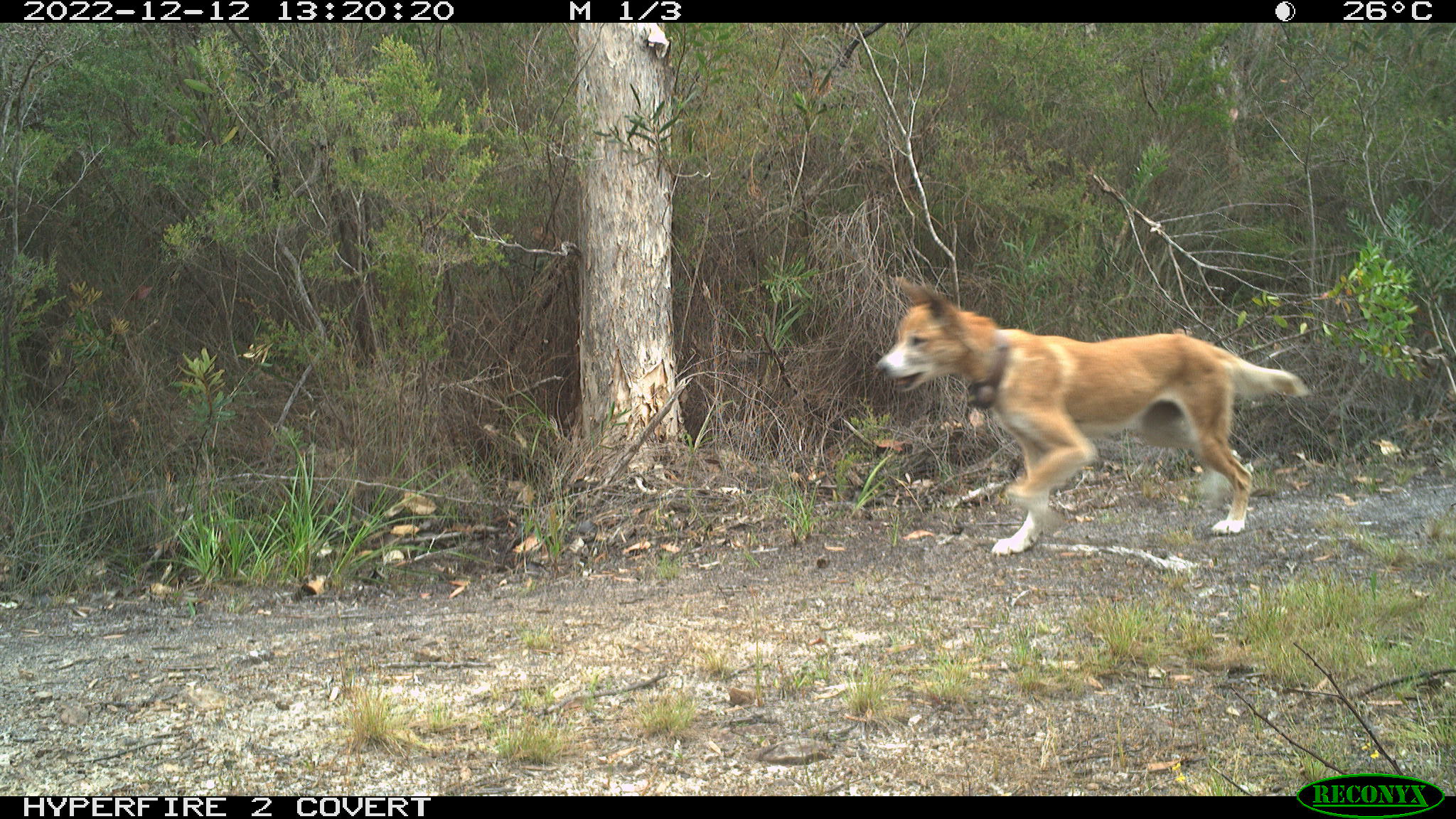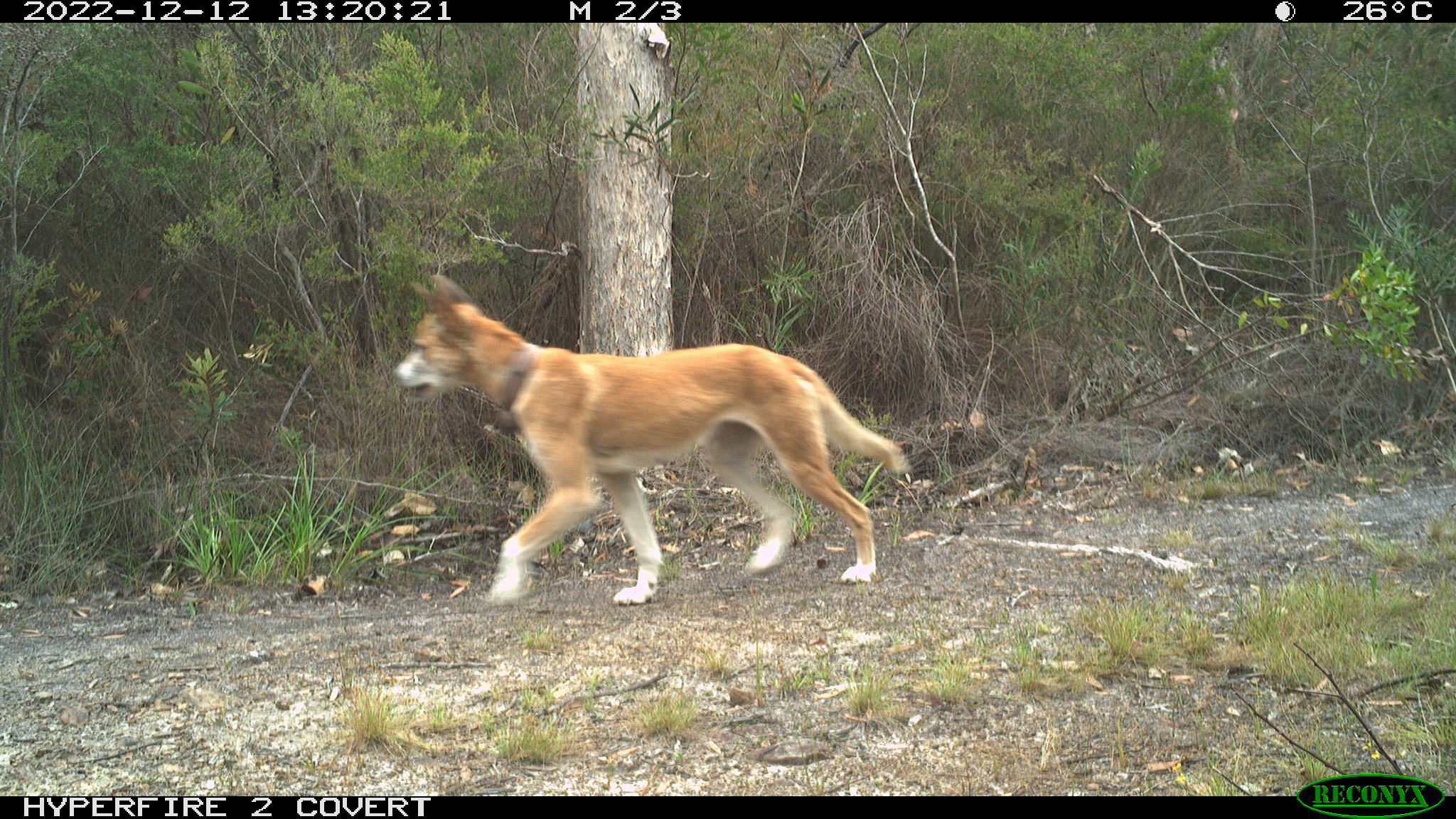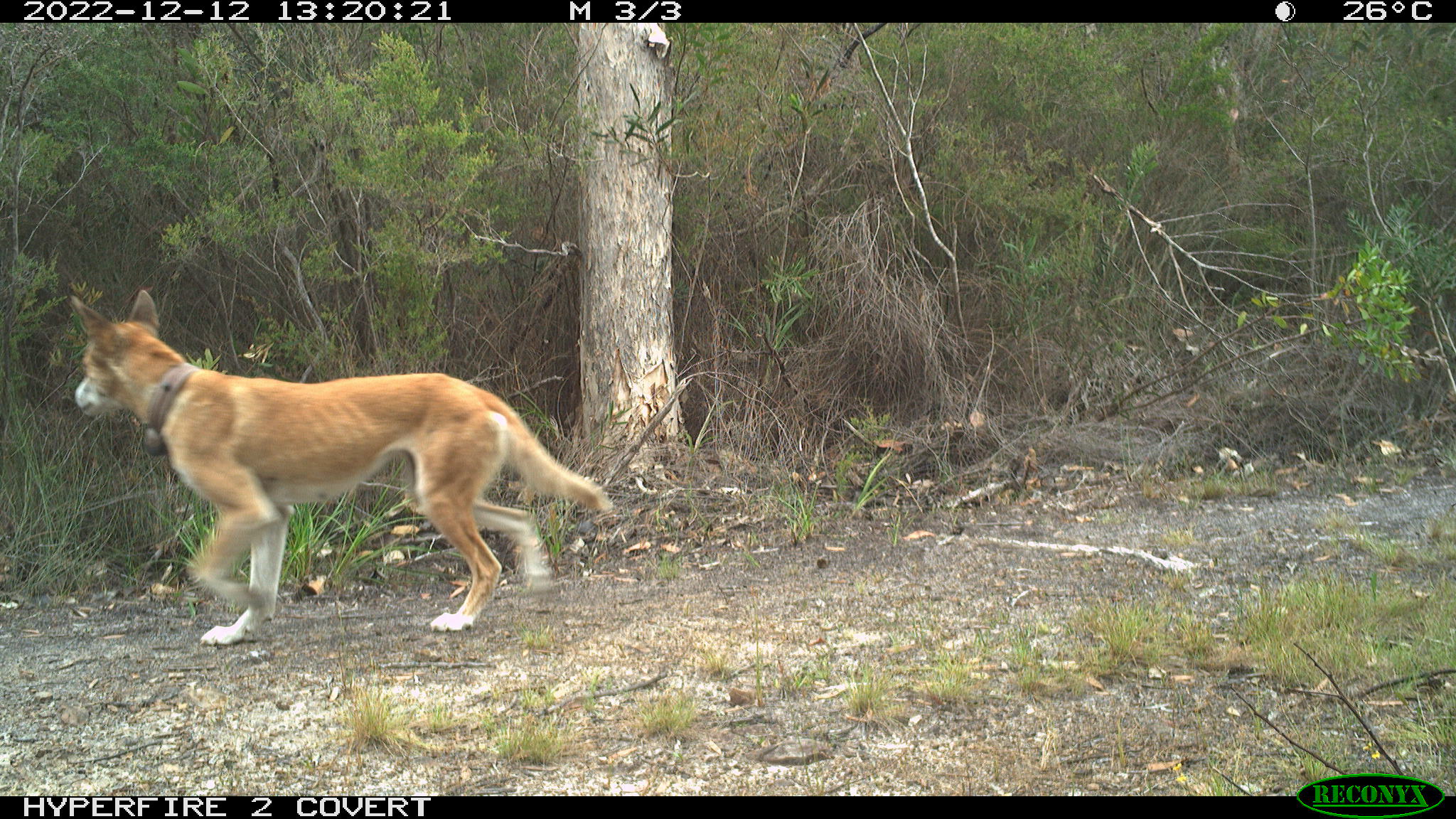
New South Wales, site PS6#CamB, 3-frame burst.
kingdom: Animalia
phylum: Chordata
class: Mammalia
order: Carnivora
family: Canidae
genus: Canis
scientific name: Canis familiaris dingo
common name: dingo